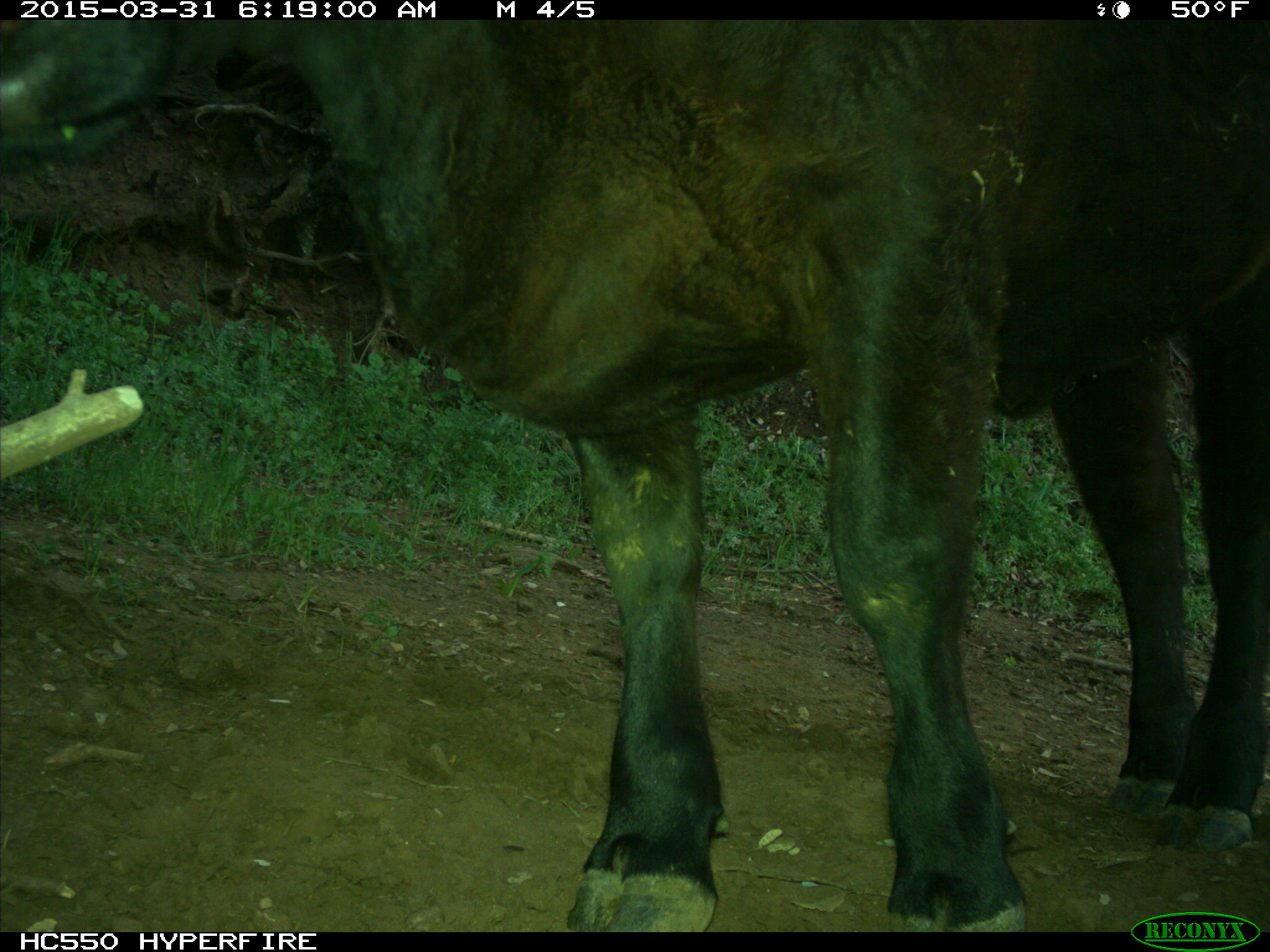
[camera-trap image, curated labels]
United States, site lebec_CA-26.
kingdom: Animalia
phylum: Chordata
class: Mammalia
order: Artiodactyla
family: Bovidae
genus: Bos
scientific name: Bos taurus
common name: domestic cow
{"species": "Bos taurus (domestic cow)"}